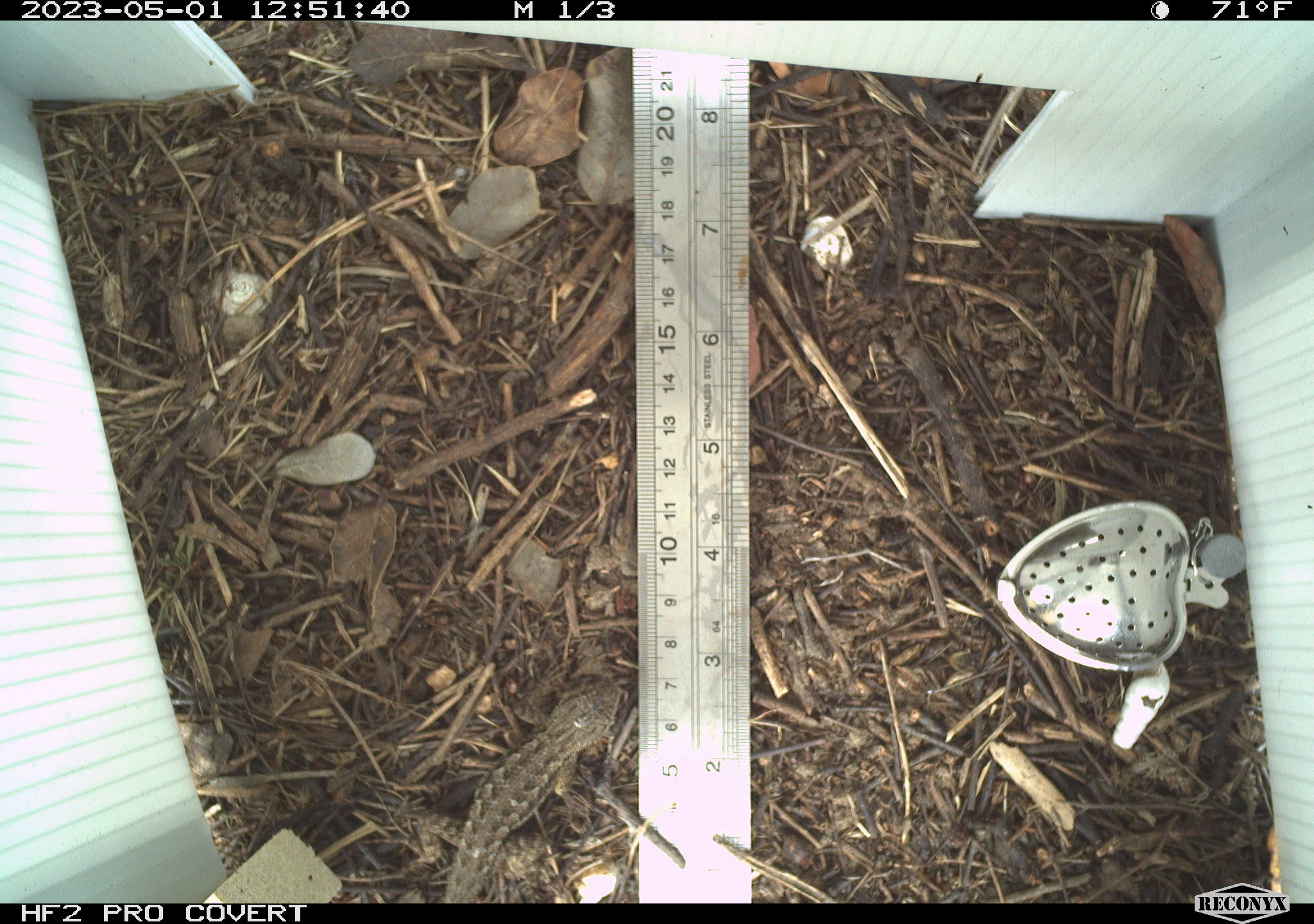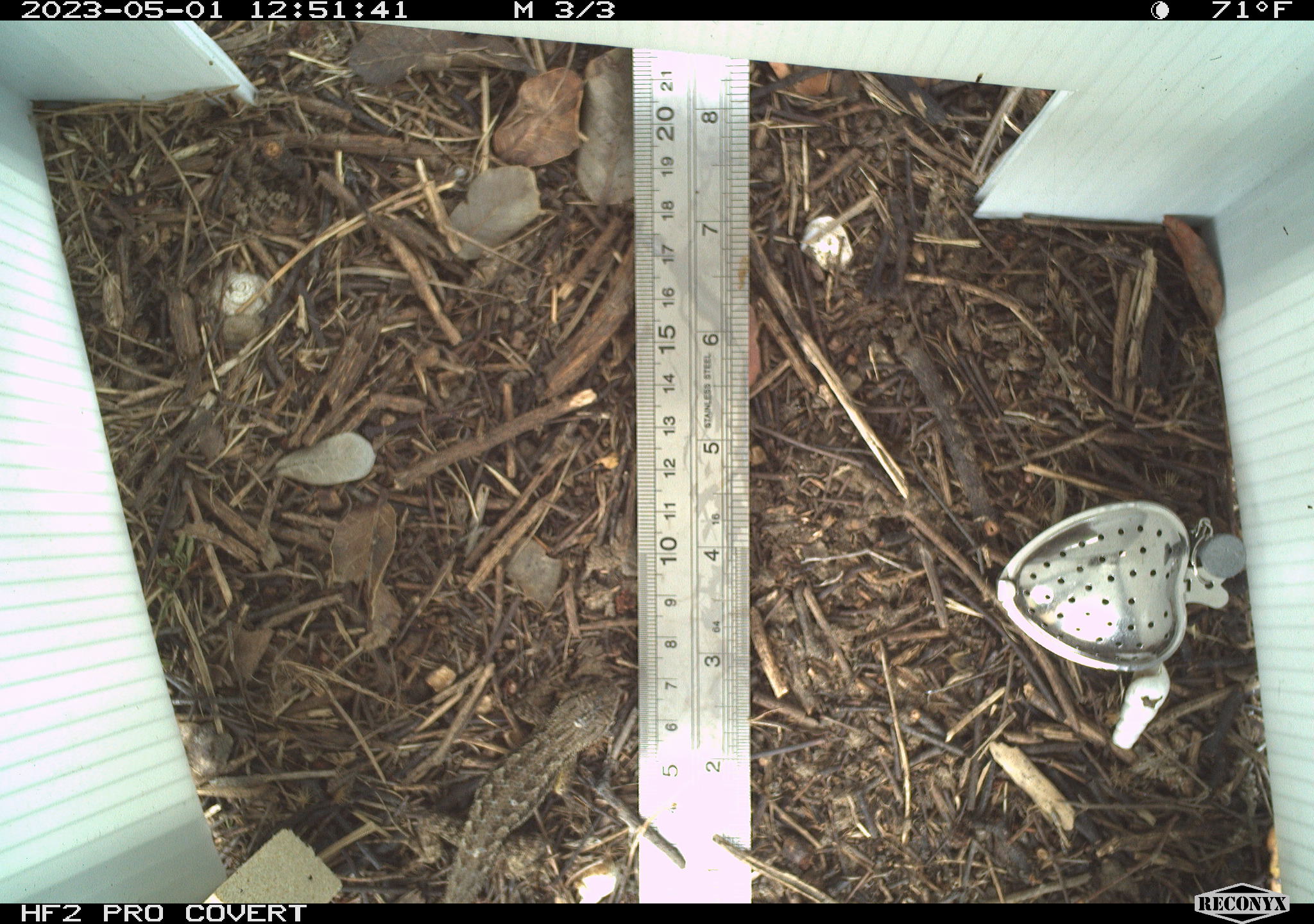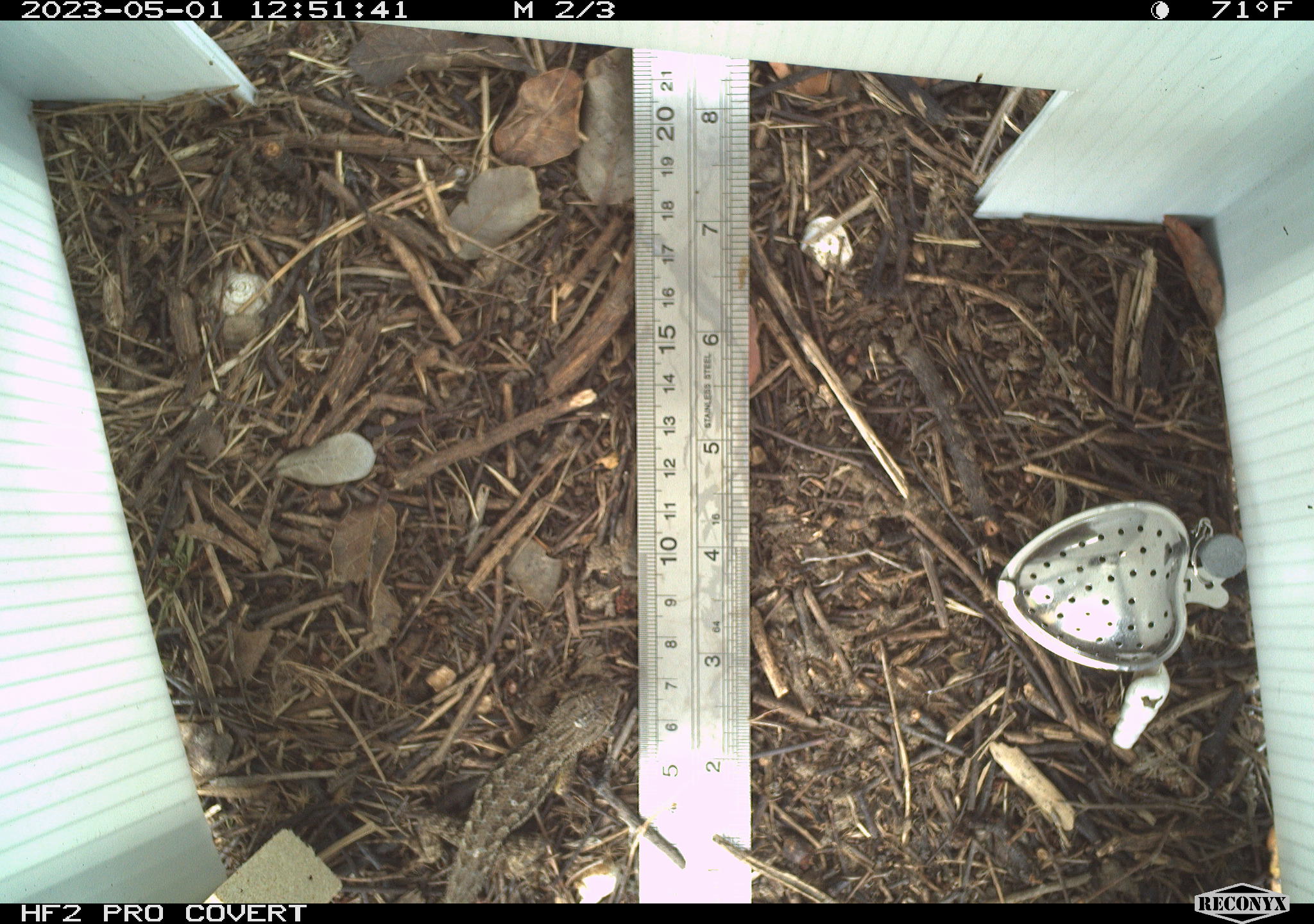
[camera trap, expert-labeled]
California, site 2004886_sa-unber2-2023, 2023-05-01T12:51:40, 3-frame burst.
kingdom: Animalia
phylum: Chordata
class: Reptilia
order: Squamata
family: Phrynosomatidae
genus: Sceloporus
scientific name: Sceloporus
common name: spiny lizards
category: sceloporus species